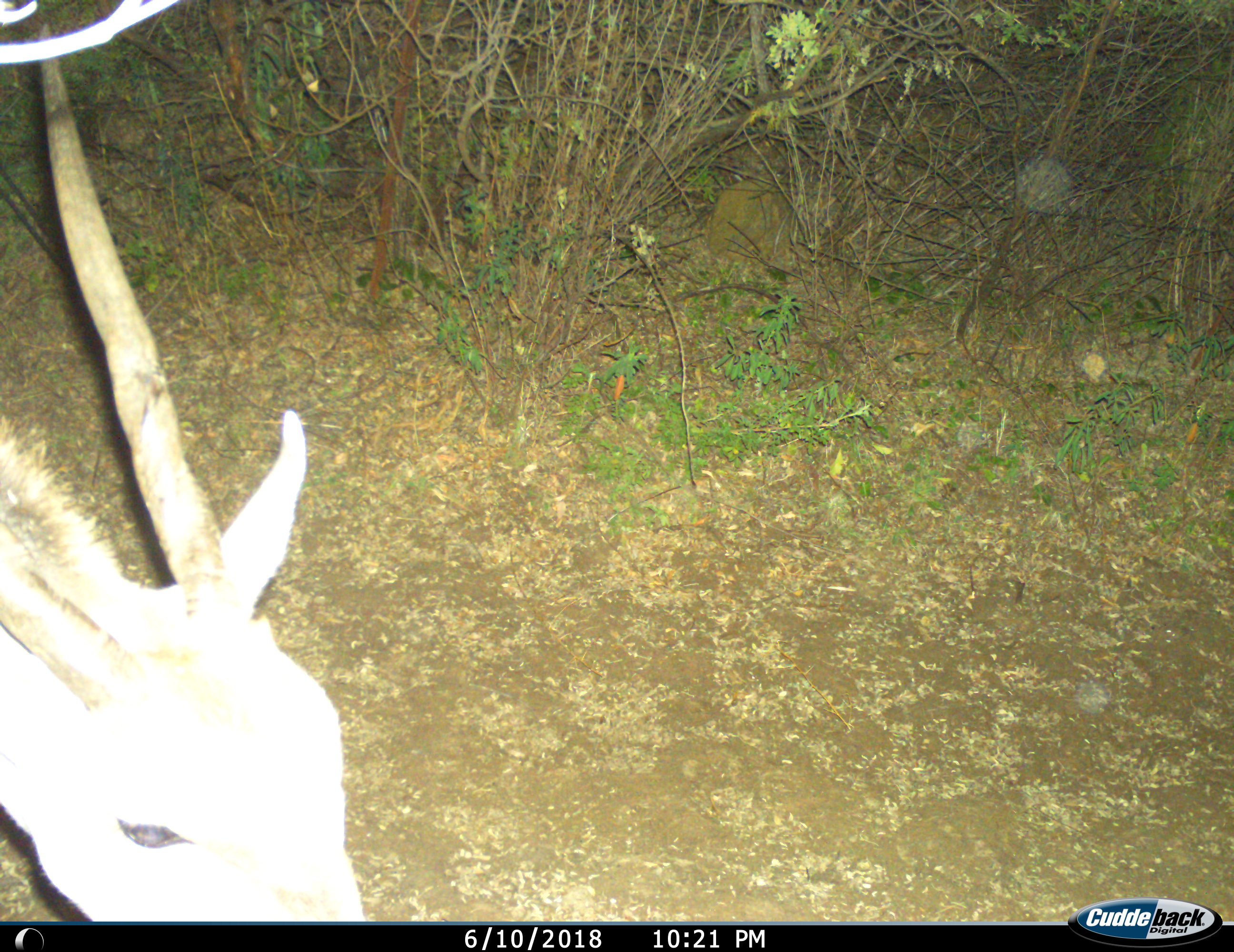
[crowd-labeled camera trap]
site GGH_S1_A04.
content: unidentified animal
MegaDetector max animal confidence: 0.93